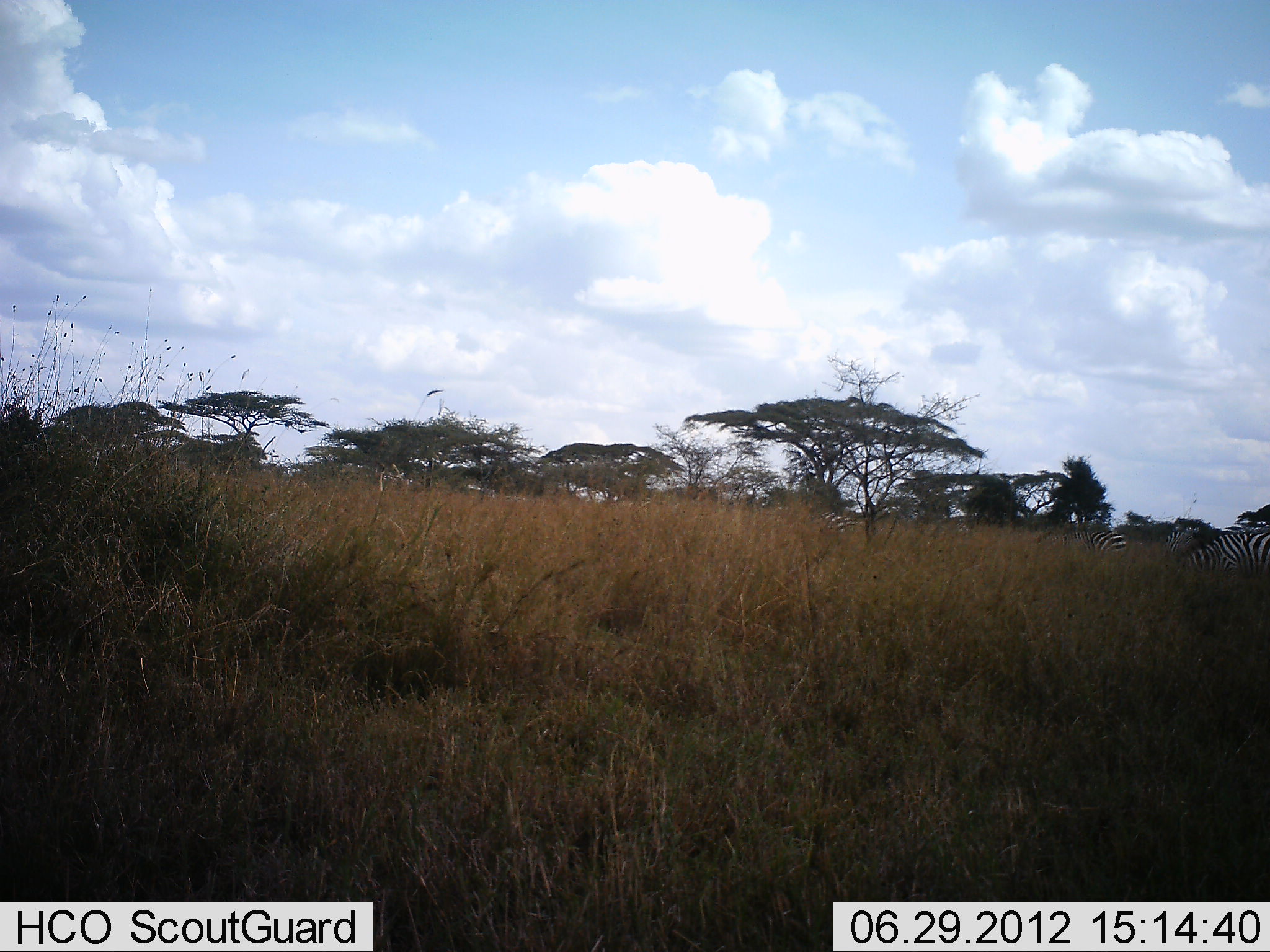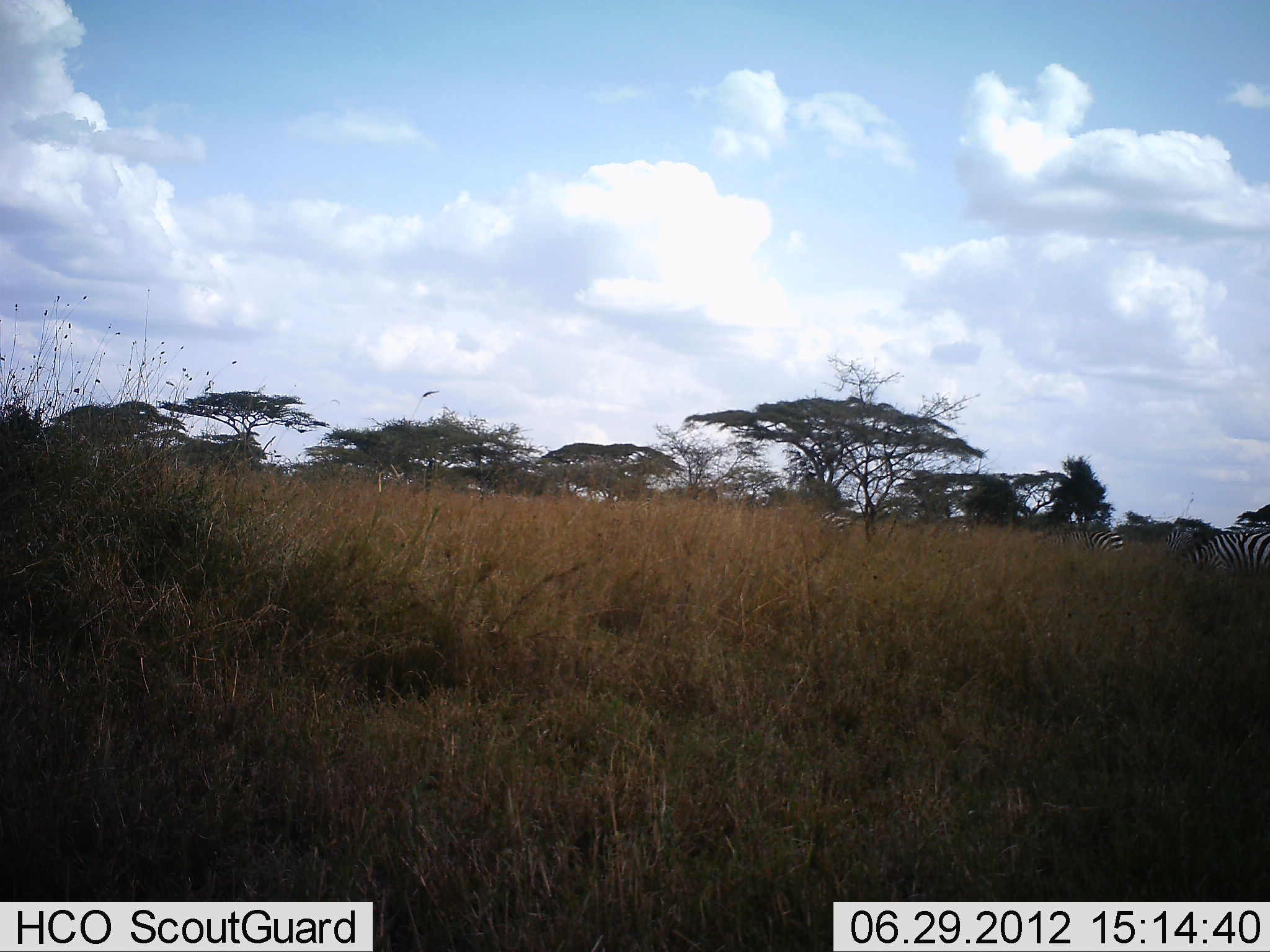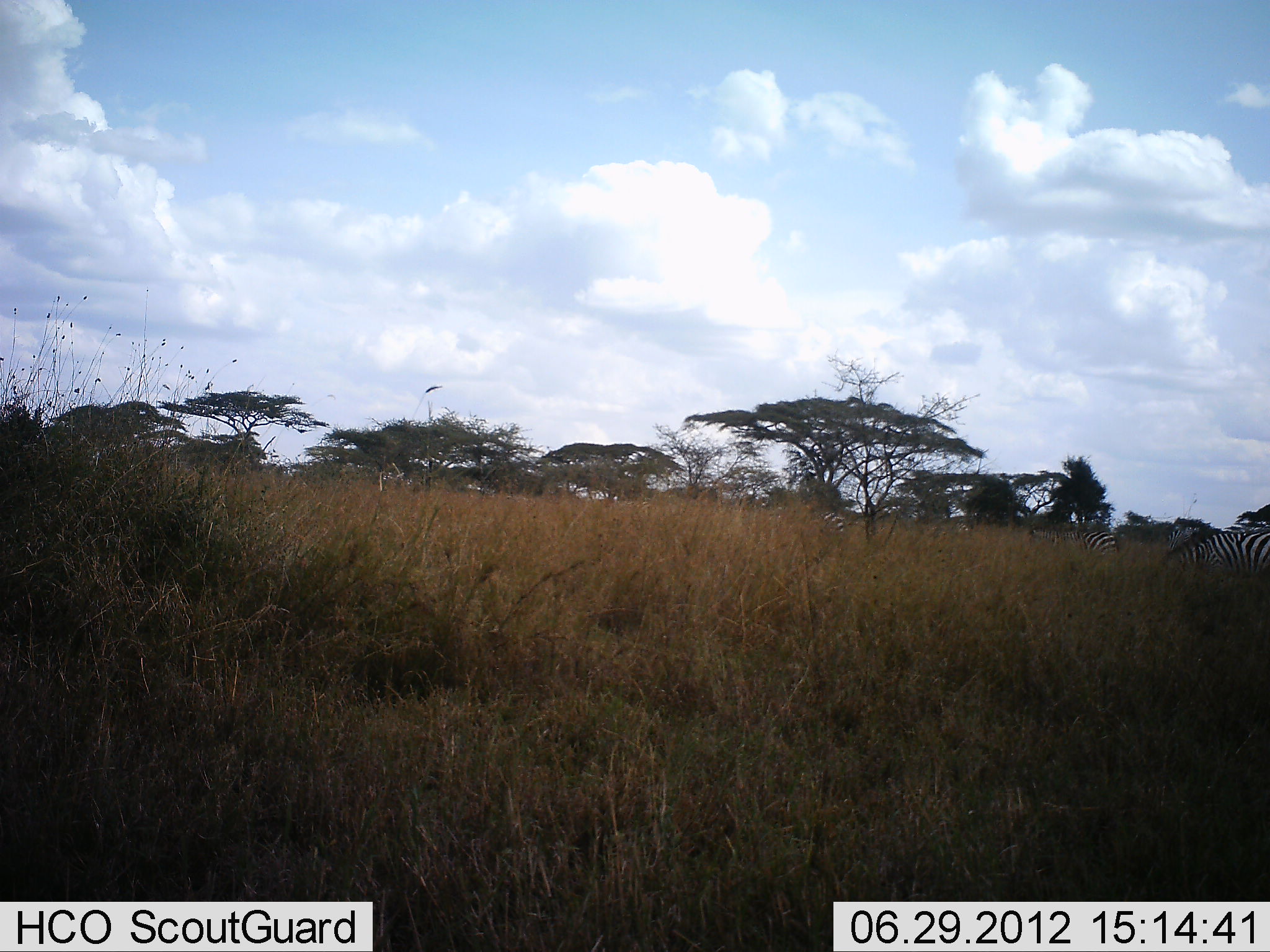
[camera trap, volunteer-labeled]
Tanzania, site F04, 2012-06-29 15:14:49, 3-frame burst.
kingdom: Animalia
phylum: Chordata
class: Mammalia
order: Perissodactyla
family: Equidae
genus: Equus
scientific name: Equus quagga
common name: plains zebra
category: zebra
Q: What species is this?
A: Zebra (plains zebra) (Equus quagga).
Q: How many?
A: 4.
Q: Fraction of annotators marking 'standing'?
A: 40%.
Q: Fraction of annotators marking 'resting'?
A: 0%.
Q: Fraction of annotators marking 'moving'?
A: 30%.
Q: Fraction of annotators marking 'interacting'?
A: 0%.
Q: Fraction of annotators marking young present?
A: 0%.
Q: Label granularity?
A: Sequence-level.